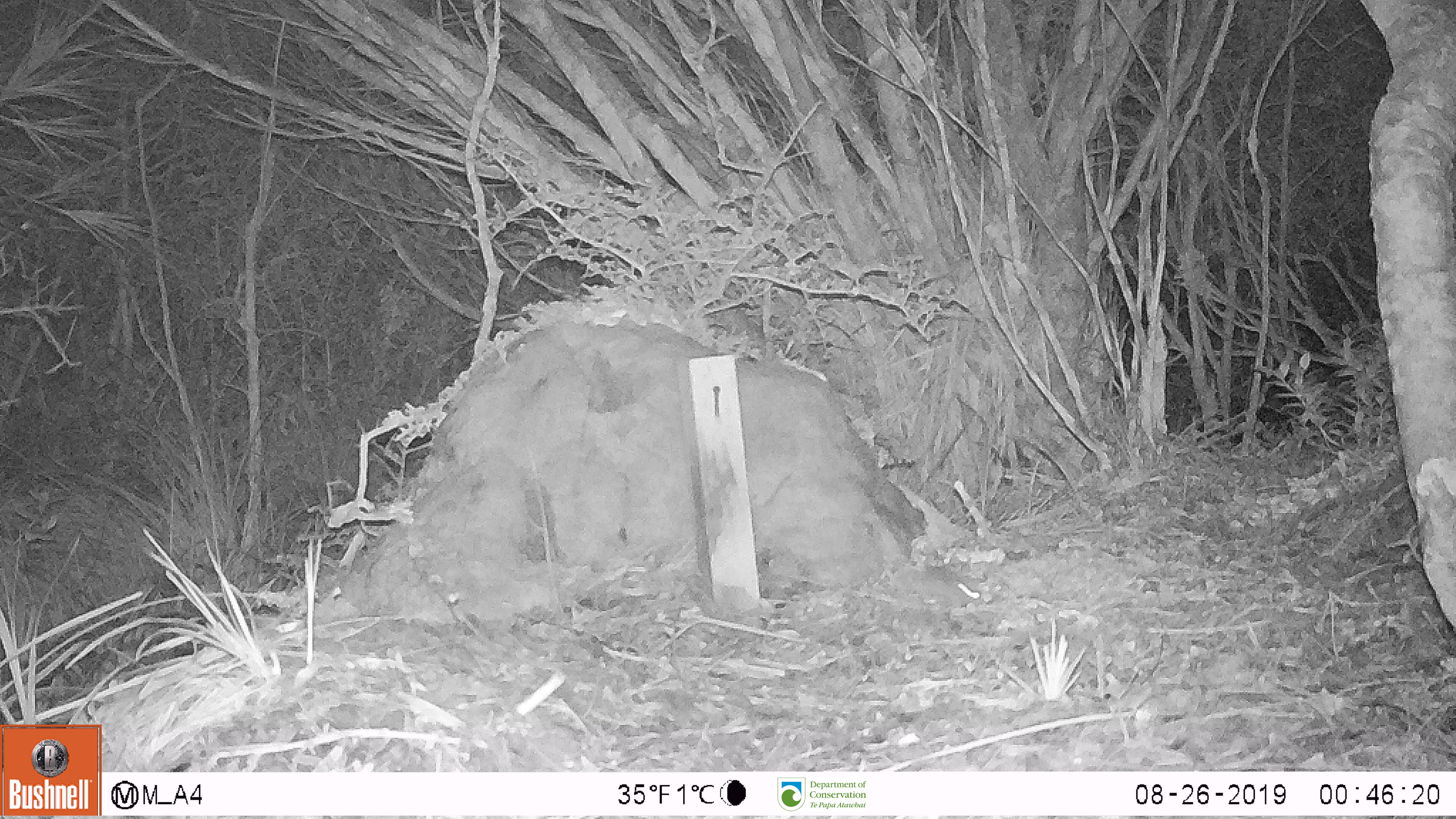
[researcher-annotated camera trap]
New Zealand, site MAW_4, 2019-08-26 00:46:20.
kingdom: Animalia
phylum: Chordata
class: Mammalia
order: Rodentia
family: Muridae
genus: Mus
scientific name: Mus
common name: mouse